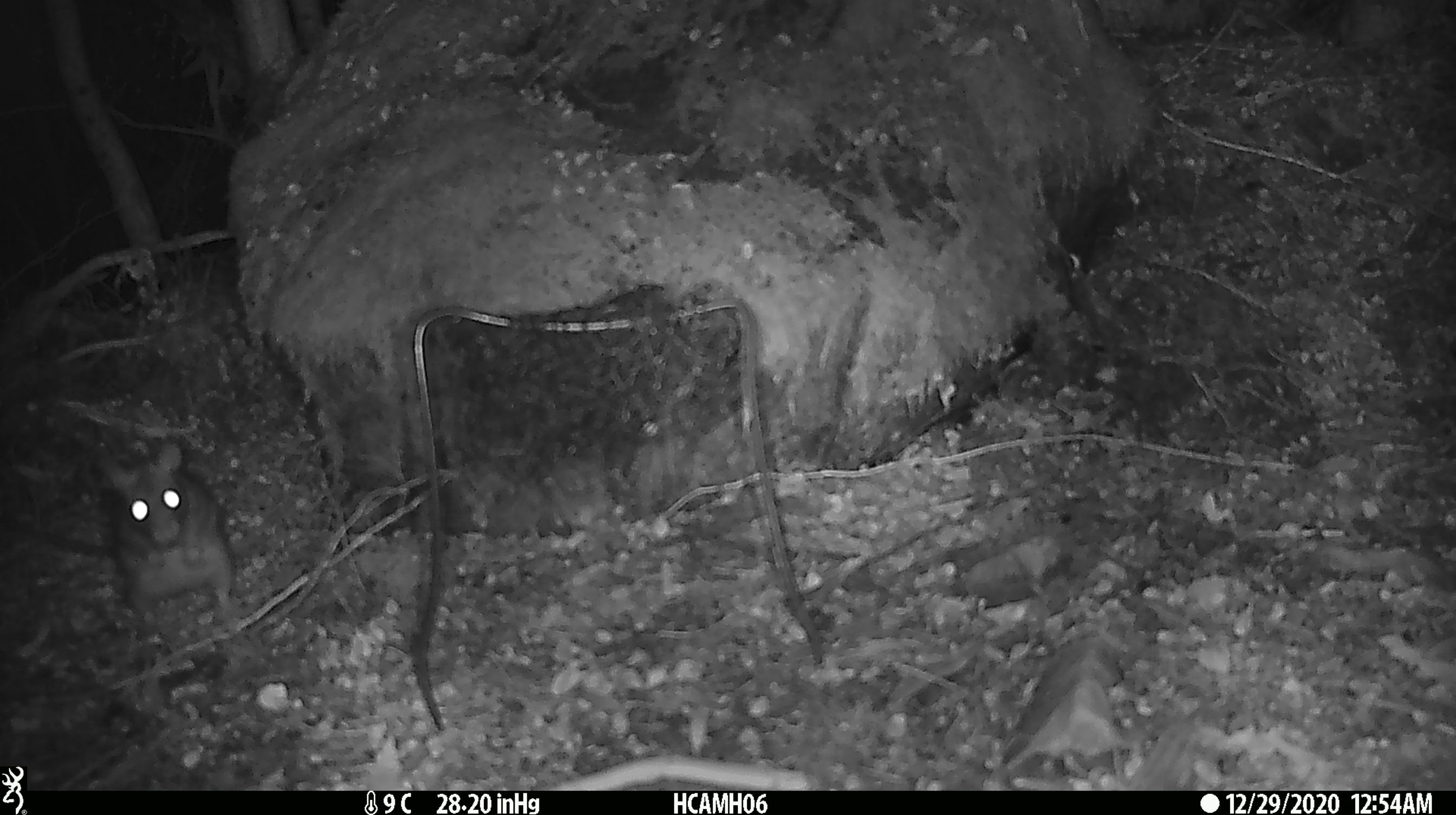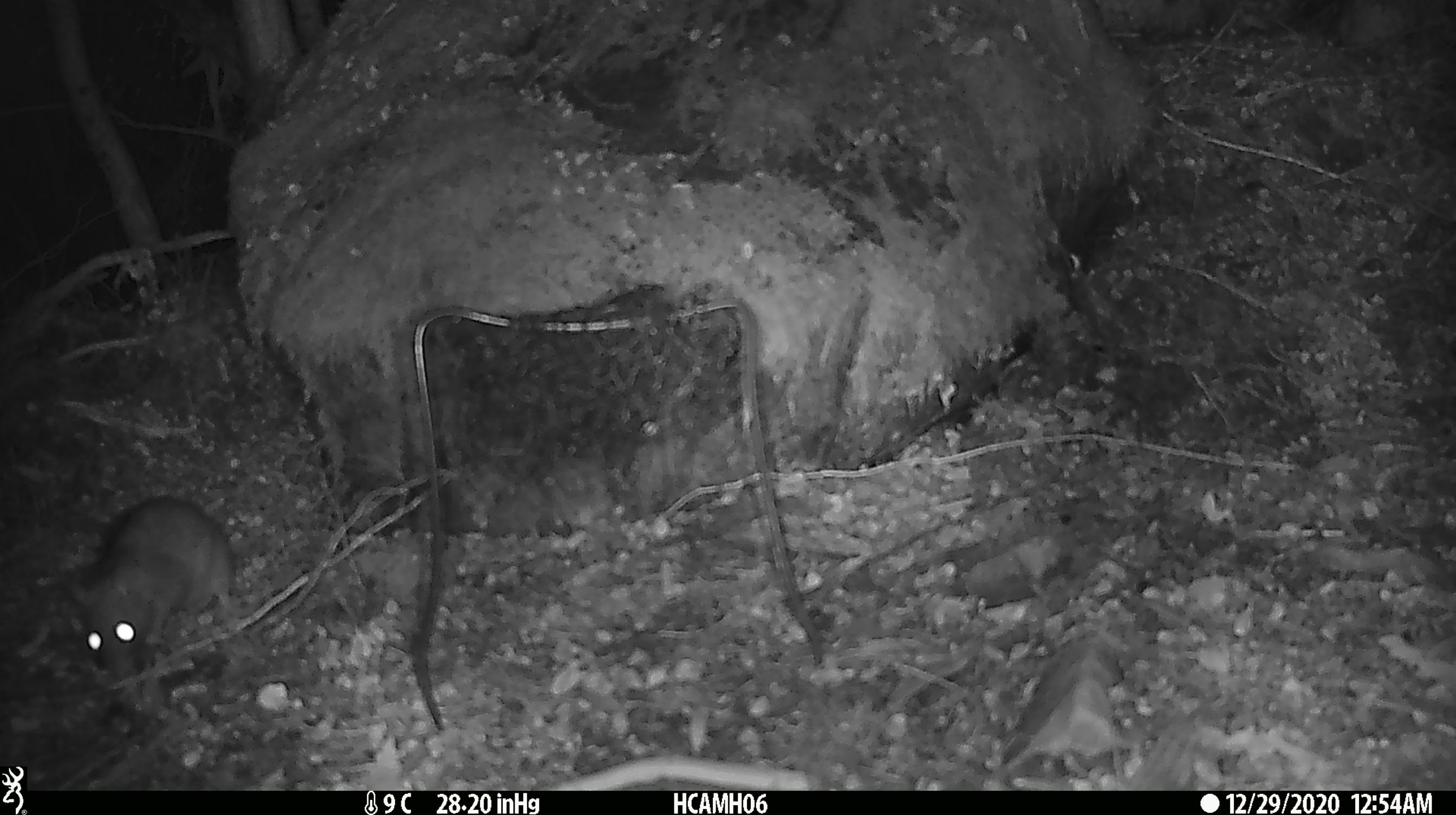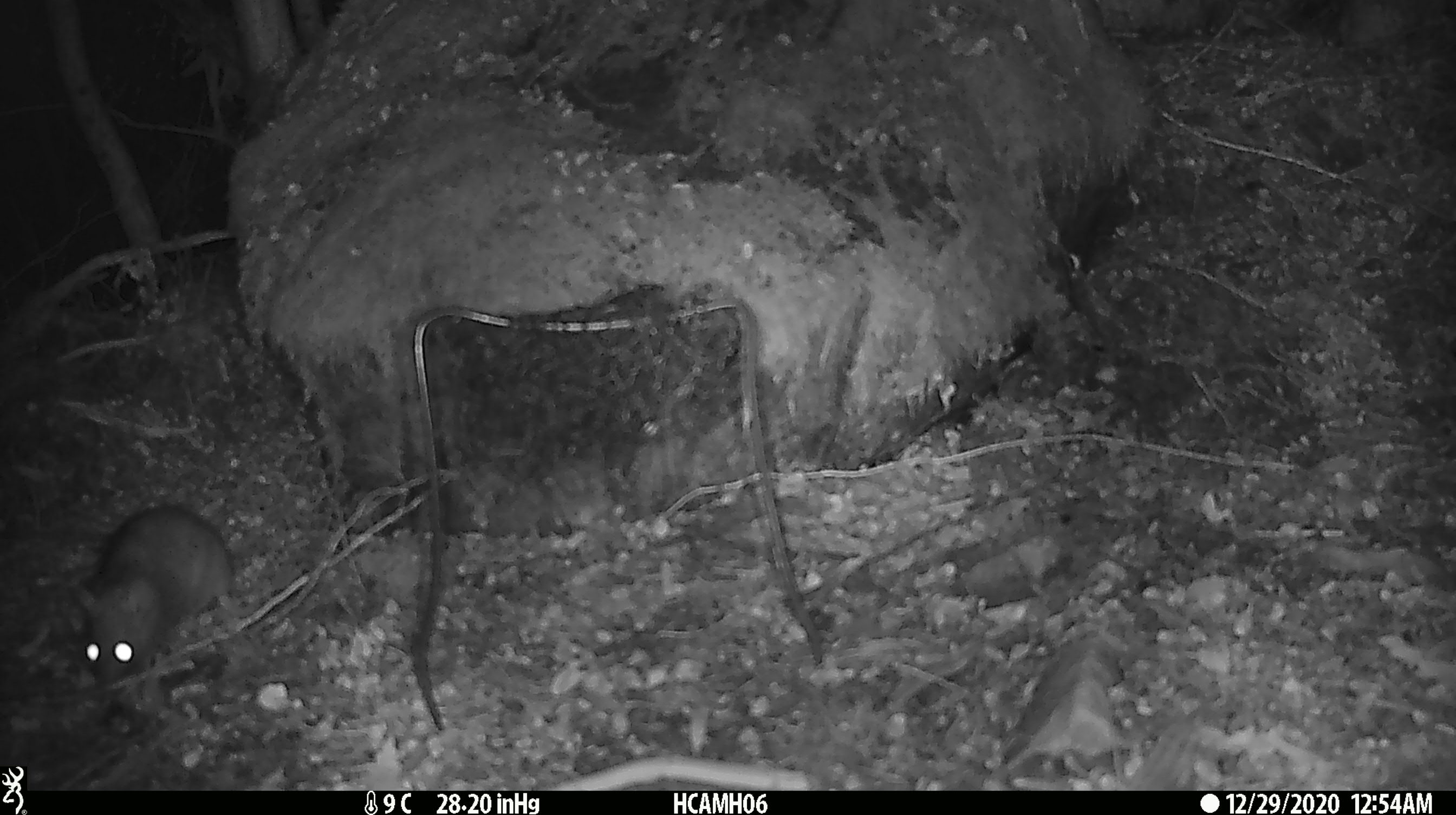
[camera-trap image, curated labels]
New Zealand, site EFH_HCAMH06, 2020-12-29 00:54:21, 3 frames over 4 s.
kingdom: Animalia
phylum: Chordata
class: Mammalia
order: Rodentia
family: Muridae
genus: Rattus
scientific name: Rattus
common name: rat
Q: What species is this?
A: Rat (Rattus).